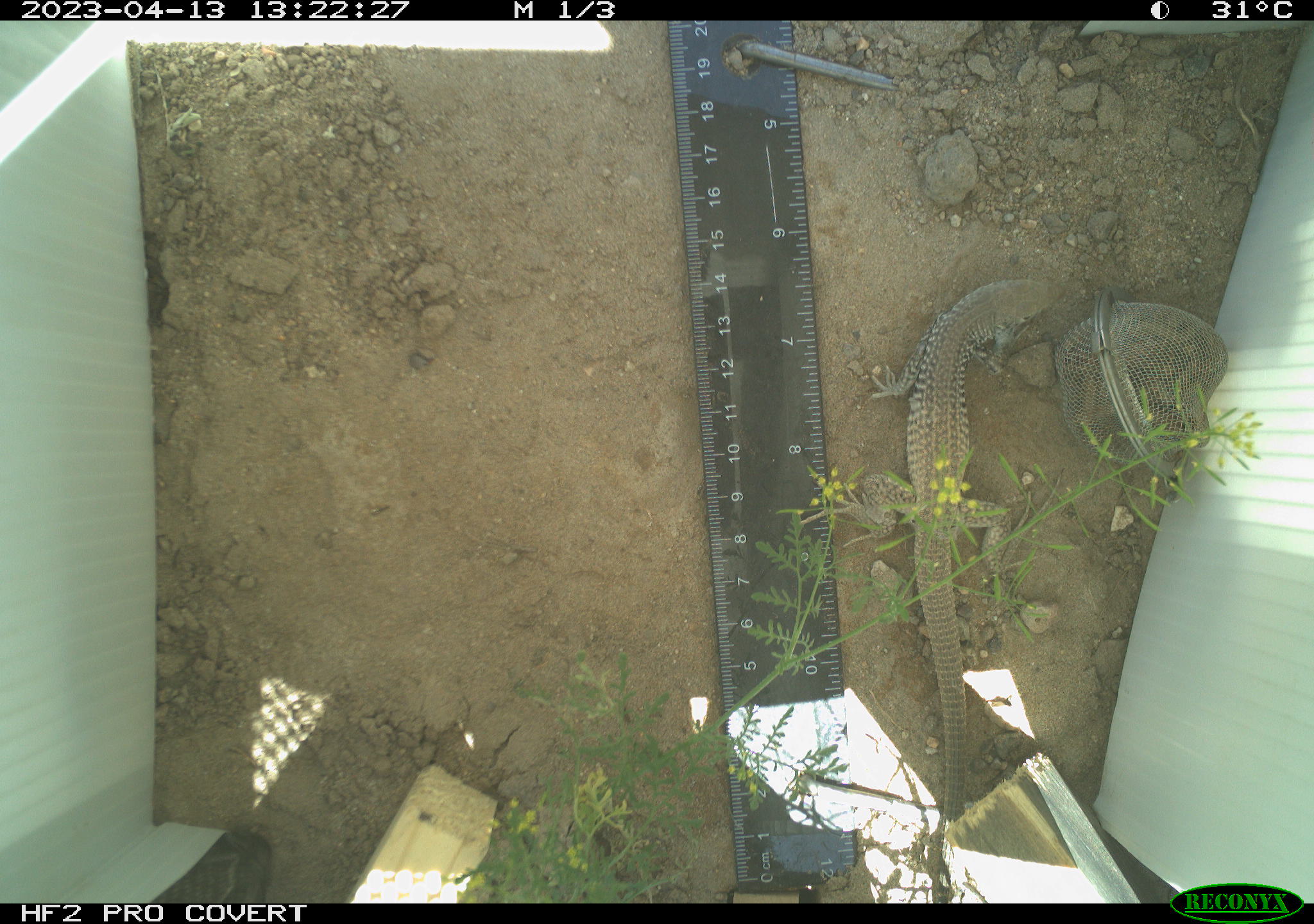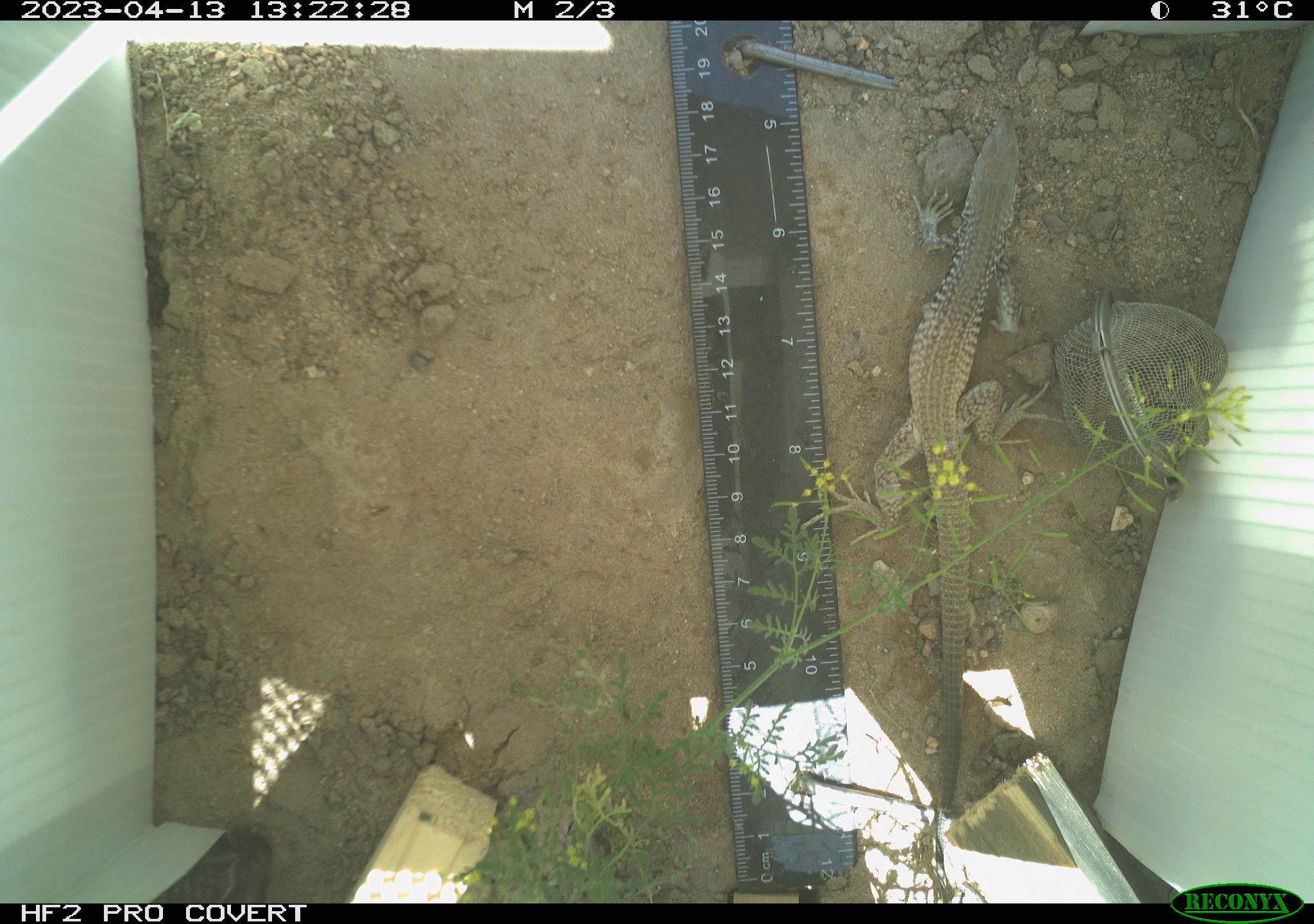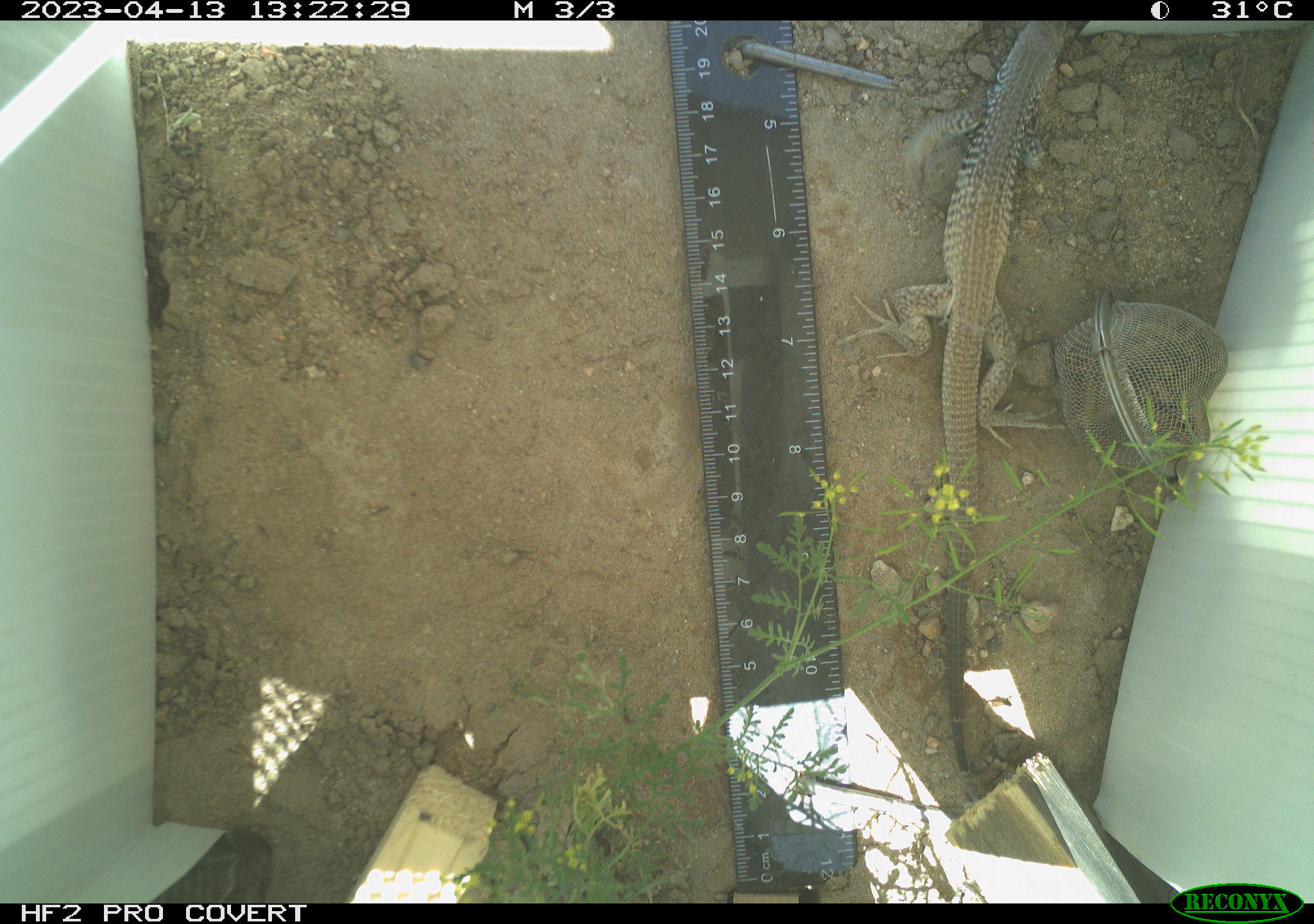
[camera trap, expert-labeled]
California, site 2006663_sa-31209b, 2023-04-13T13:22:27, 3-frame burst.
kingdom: Animalia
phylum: Chordata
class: Reptilia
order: Squamata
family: Teiidae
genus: Aspidoscelis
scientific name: Aspidoscelis tigris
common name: western whiptail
Western whiptail (Aspidoscelis tigris).